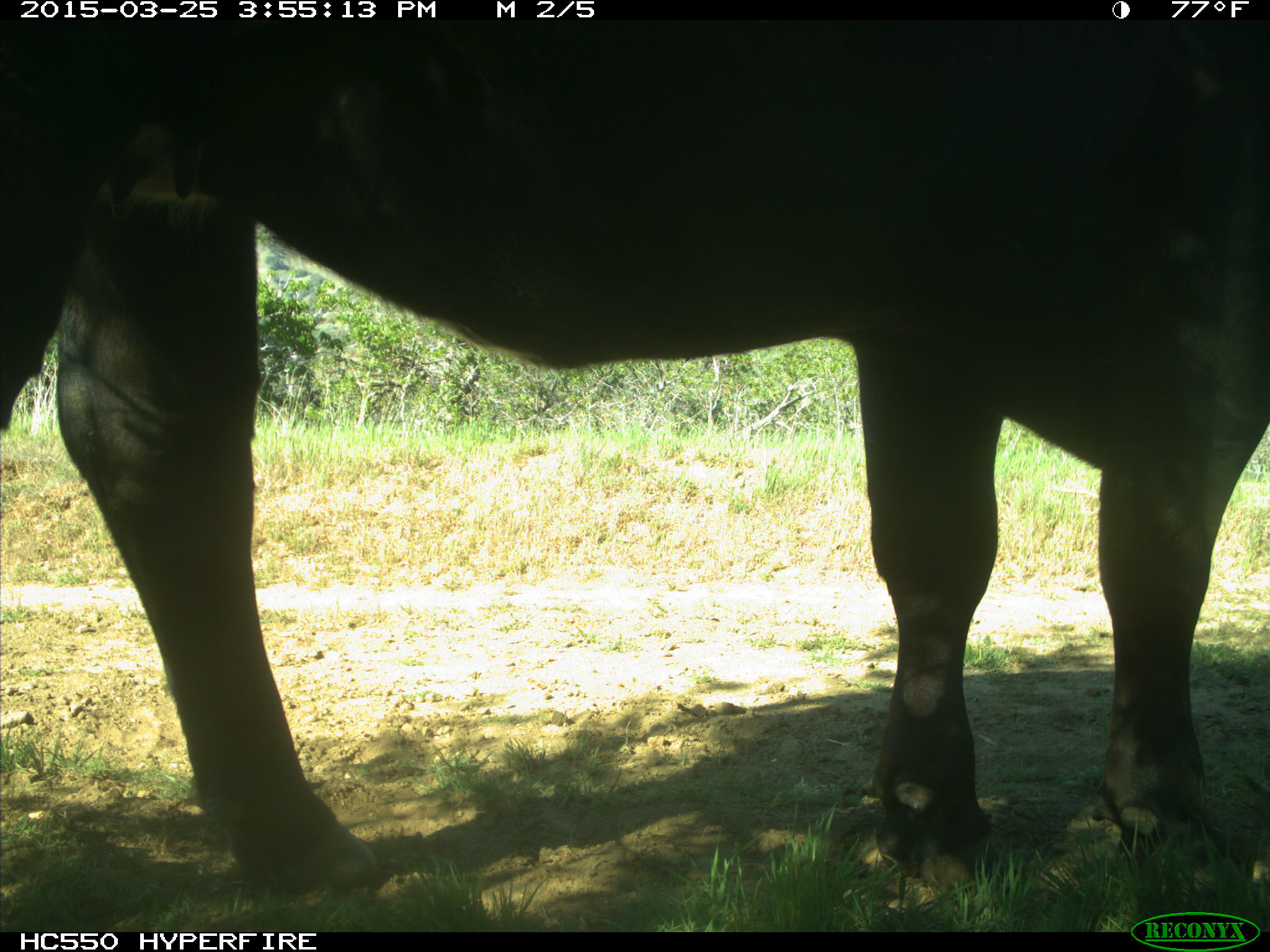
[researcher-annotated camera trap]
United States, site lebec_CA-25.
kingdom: Animalia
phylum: Chordata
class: Mammalia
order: Artiodactyla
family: Bovidae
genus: Bos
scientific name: Bos taurus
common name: domestic cow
Bos taurus (domestic cow).